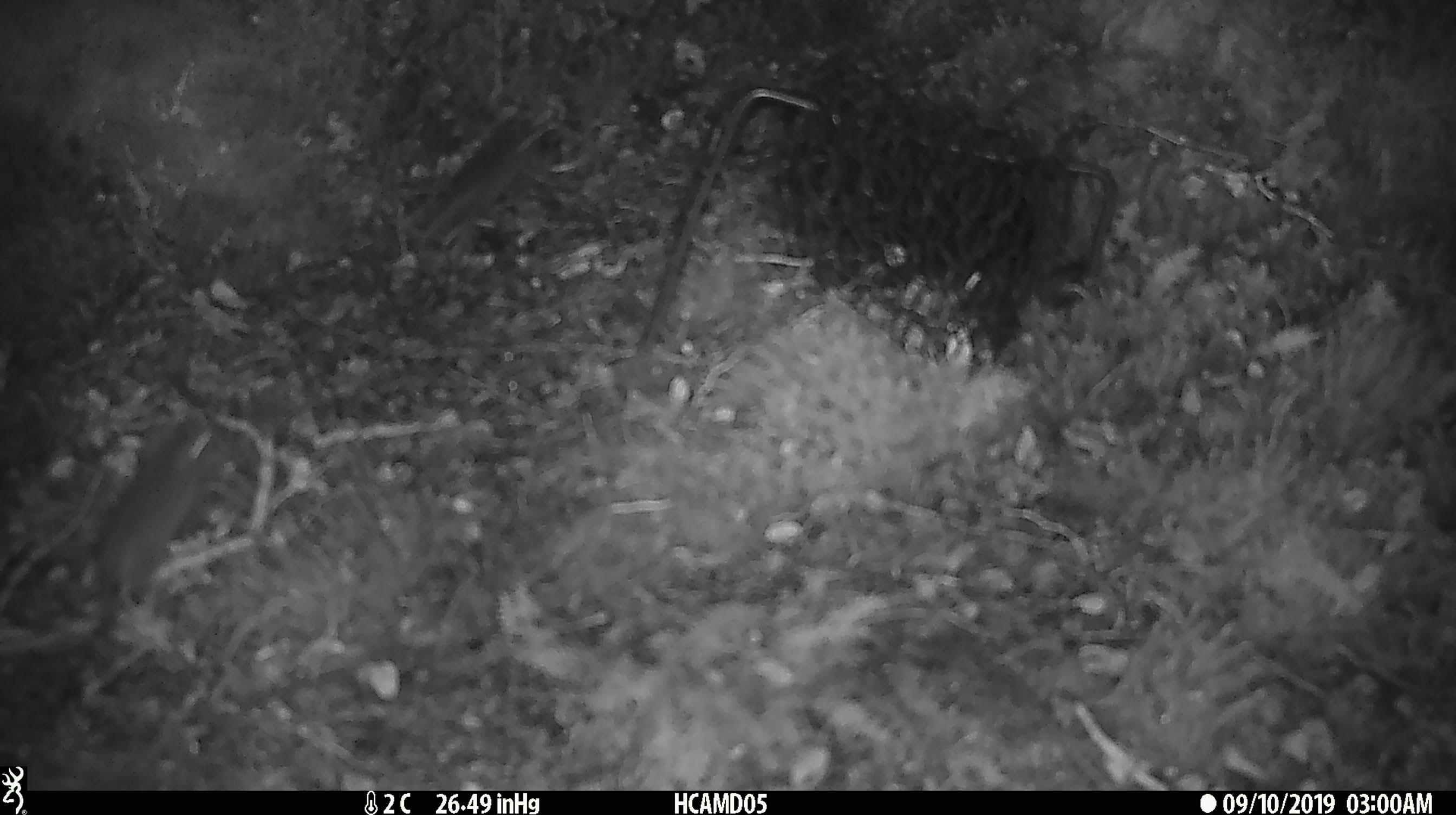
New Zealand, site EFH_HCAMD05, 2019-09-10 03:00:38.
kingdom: Animalia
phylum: Chordata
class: Mammalia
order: Rodentia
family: Muridae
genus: Mus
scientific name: Mus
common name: mouse